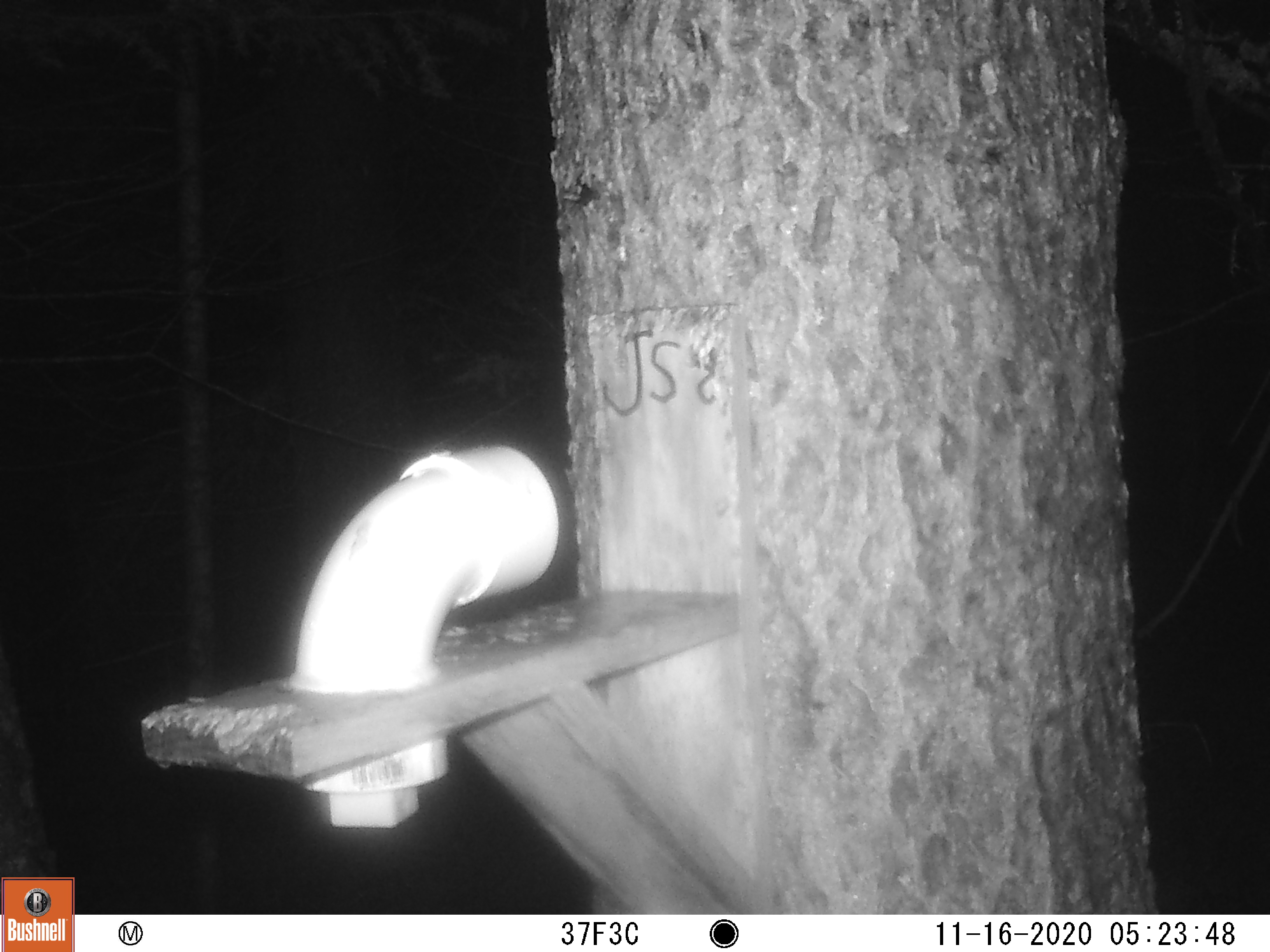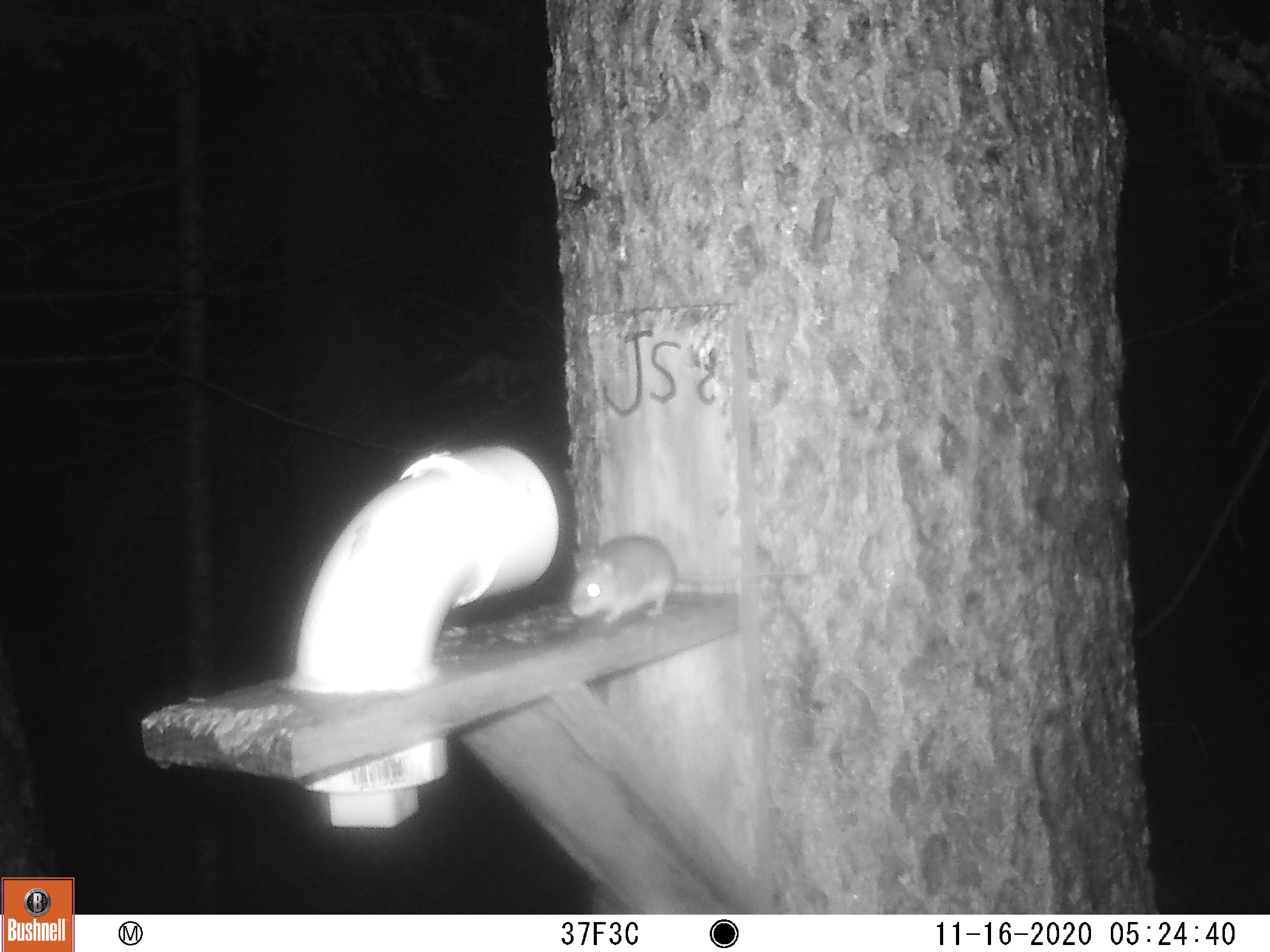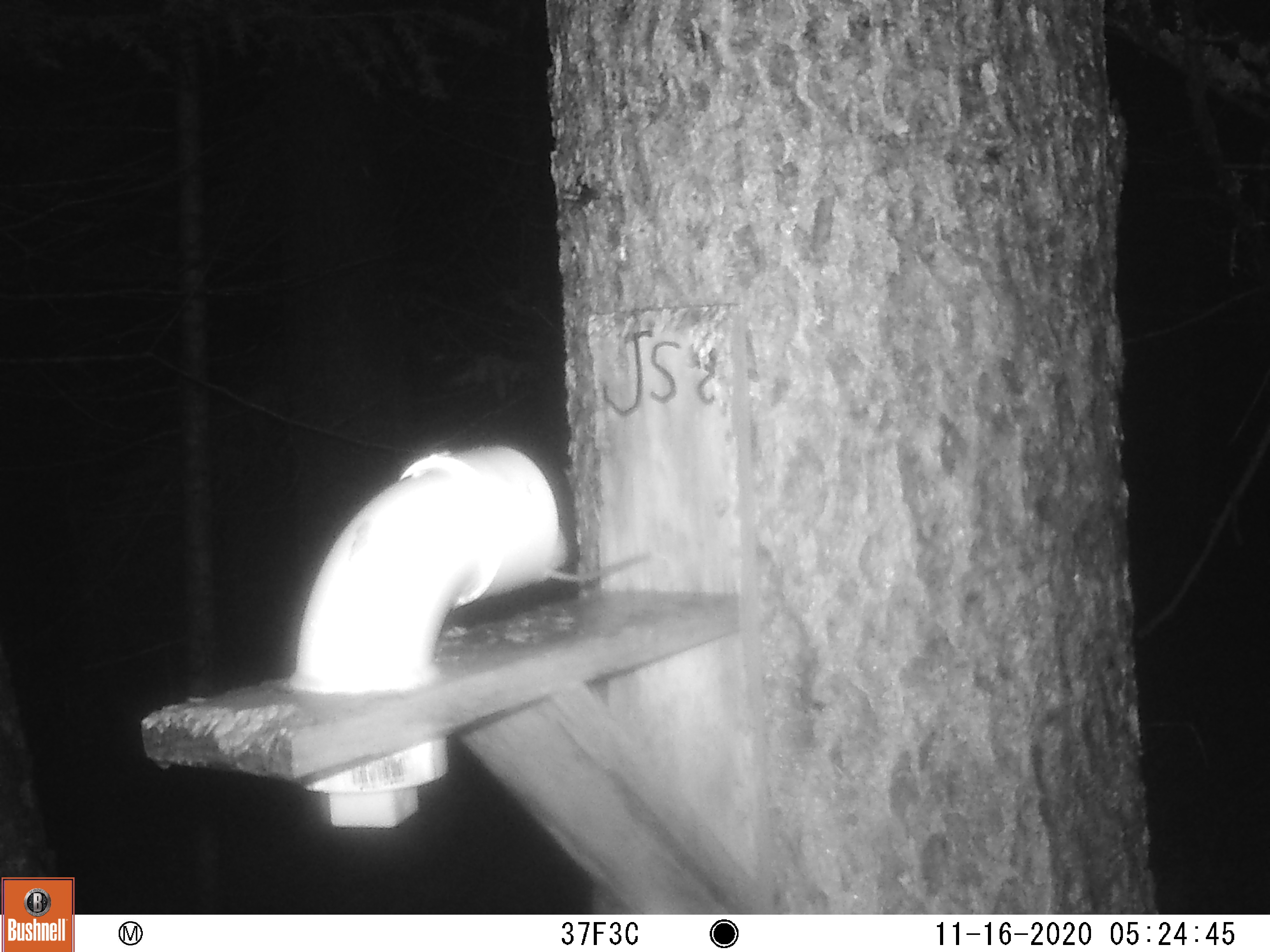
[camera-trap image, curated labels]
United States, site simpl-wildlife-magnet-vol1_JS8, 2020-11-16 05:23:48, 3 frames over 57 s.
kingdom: Animalia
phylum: Chordata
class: Mammalia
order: Rodentia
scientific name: Rodentia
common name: mouse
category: mouse sp.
Mouse sp. (mouse) (Rodentia).